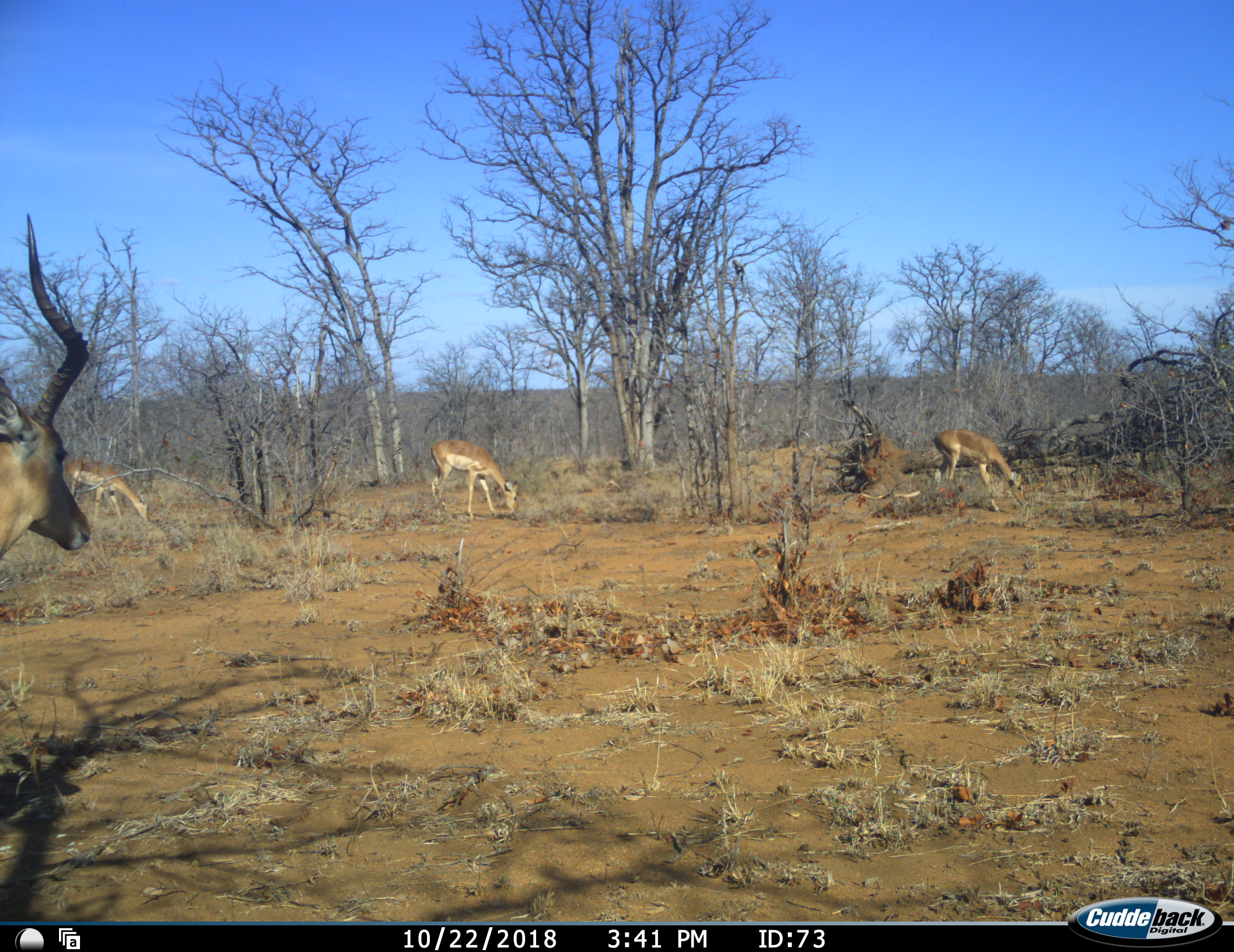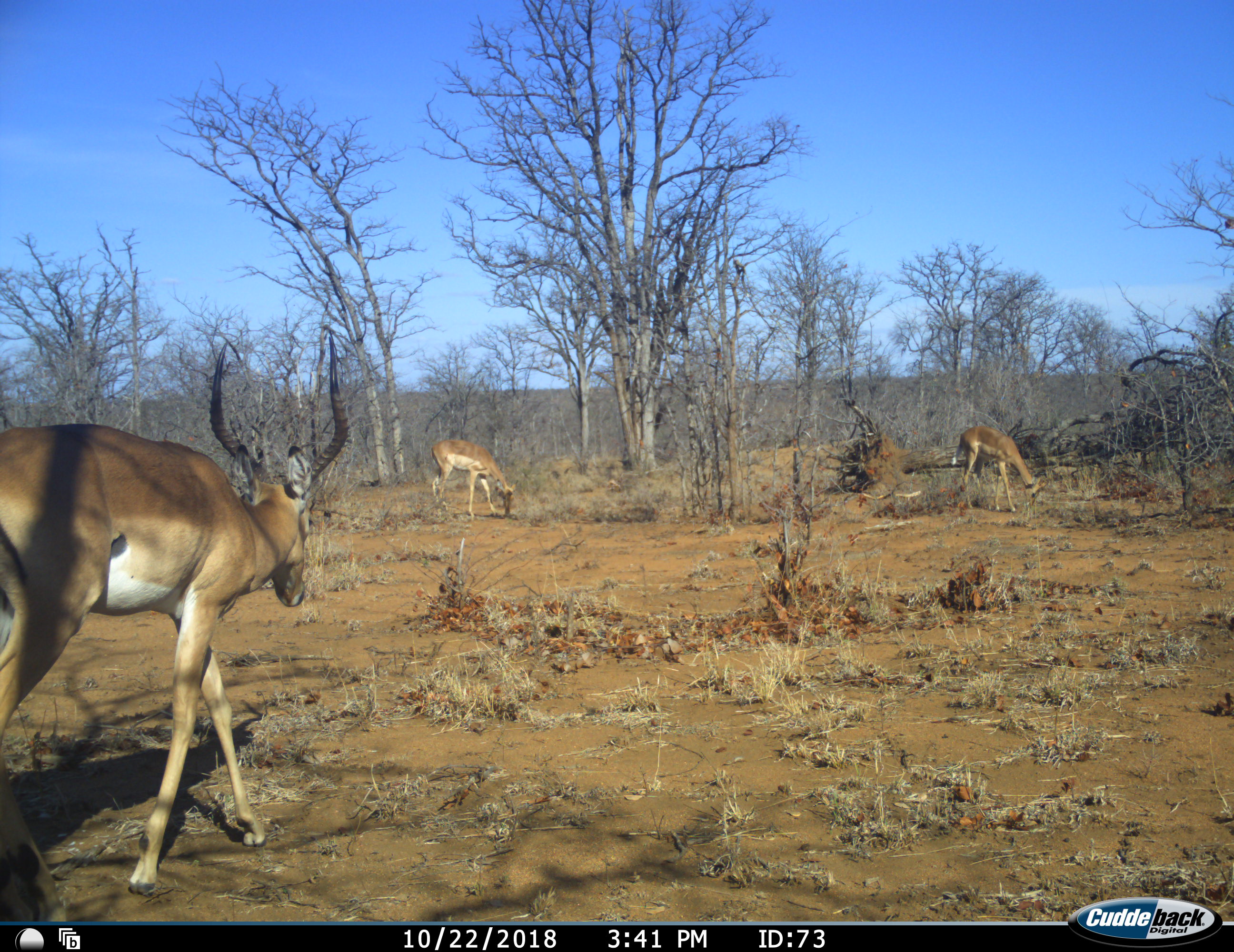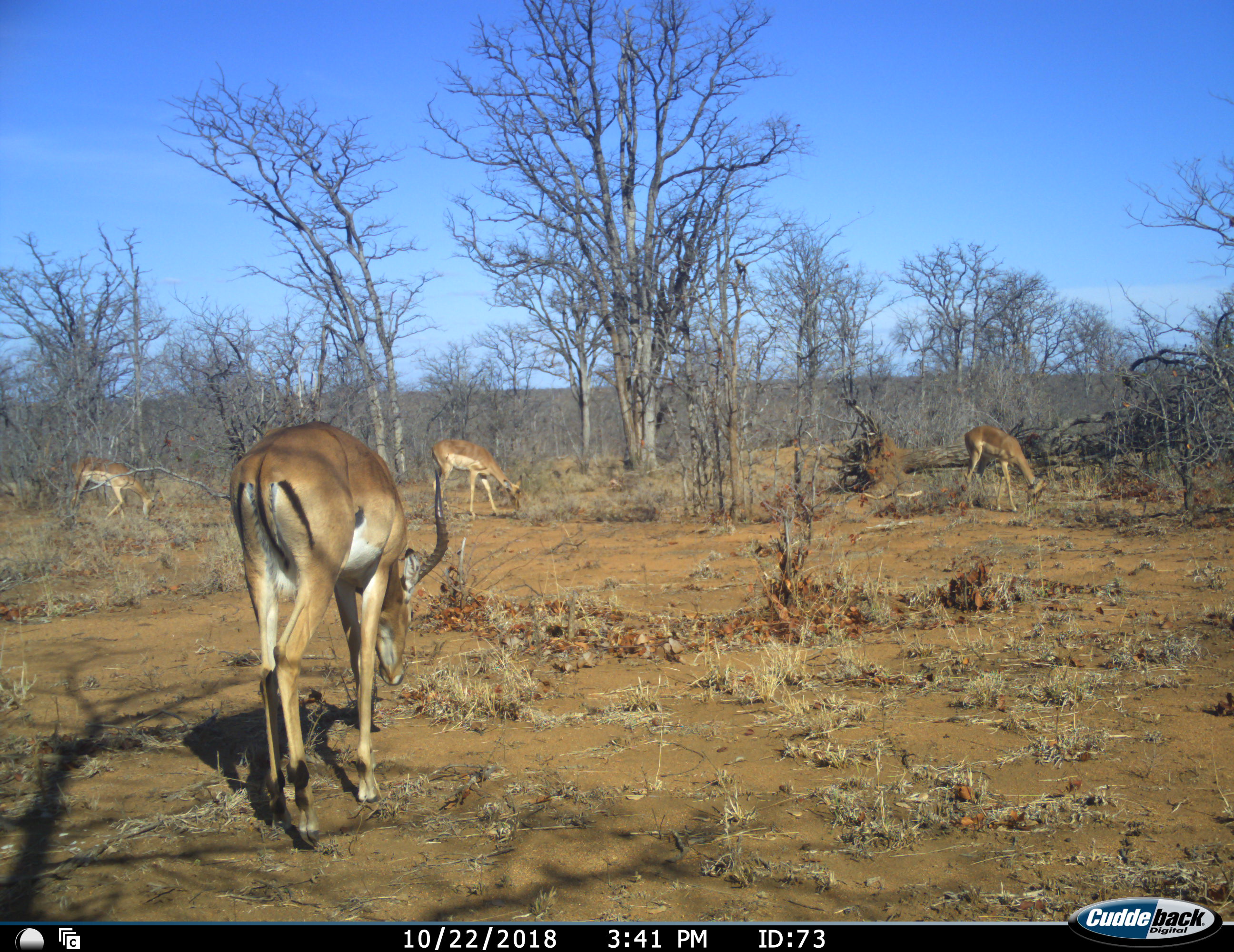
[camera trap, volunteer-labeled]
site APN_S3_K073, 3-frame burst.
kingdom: Animalia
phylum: Chordata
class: Mammalia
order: Artiodactyla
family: Bovidae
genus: Aepyceros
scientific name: Aepyceros melampus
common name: impala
Impala (Aepyceros melampus), count 4. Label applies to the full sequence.